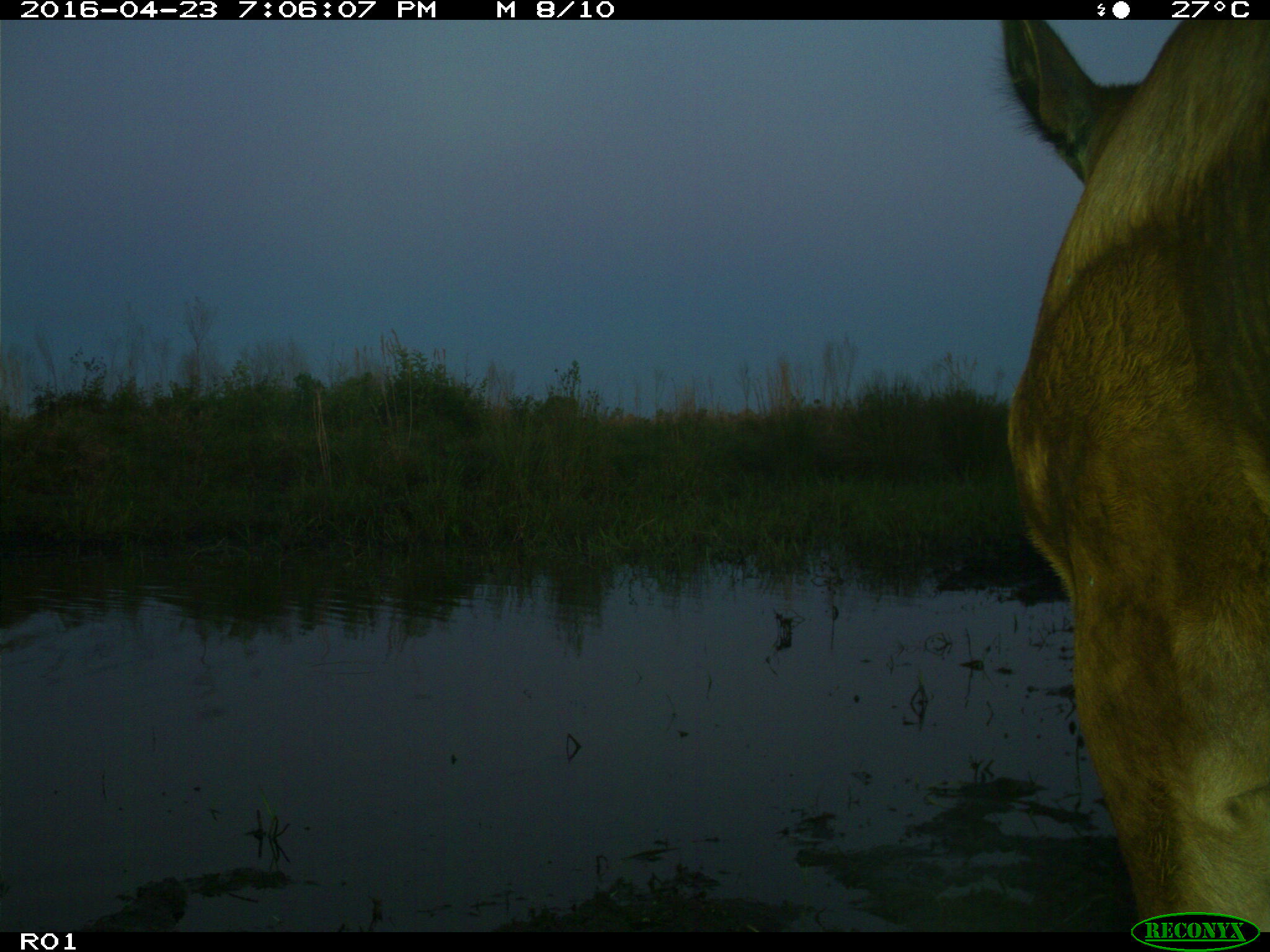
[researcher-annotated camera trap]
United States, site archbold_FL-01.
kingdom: Animalia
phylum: Chordata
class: Mammalia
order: Artiodactyla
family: Bovidae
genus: Bos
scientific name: Bos taurus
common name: domestic cow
Bos taurus (domestic cow).